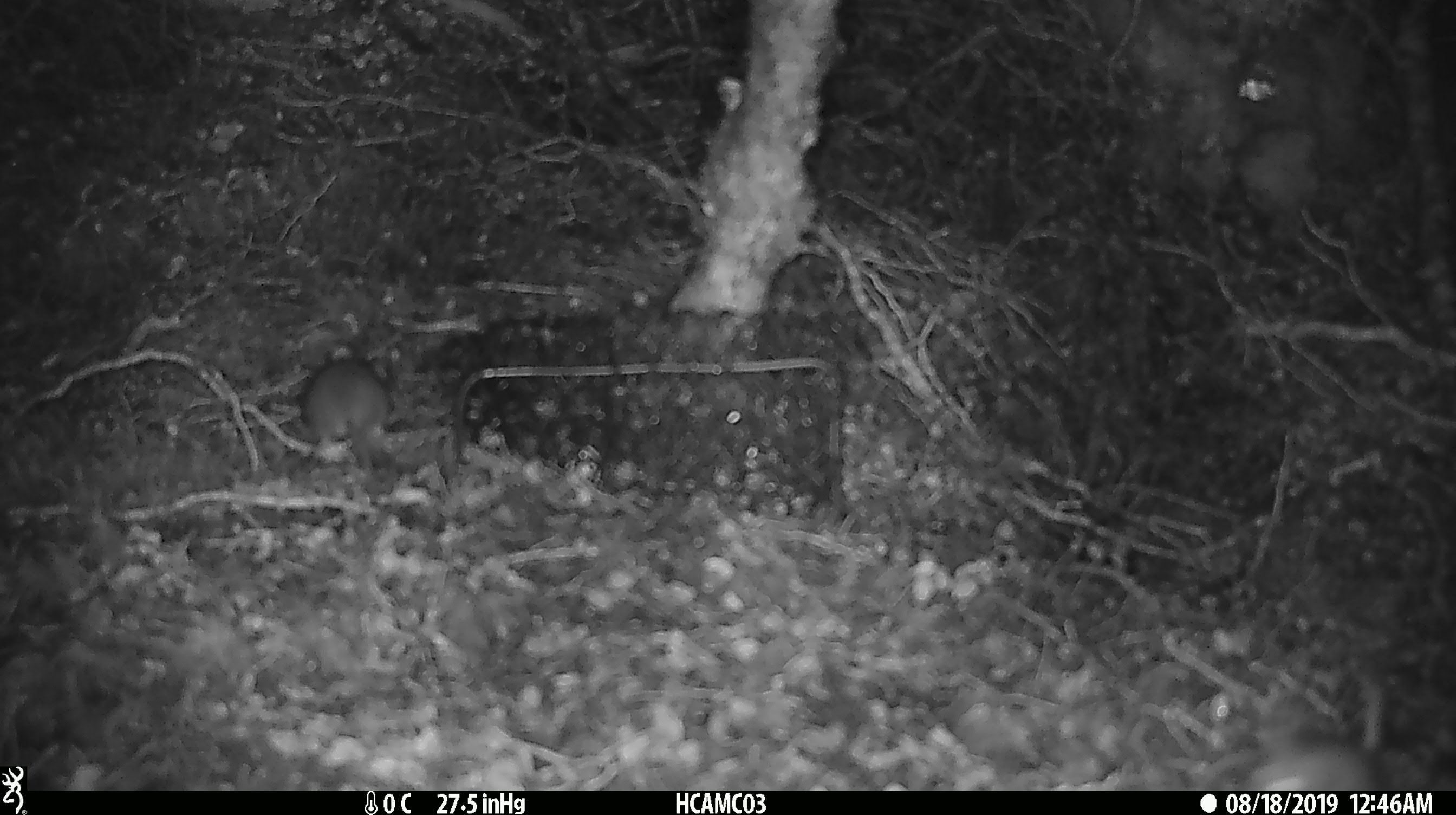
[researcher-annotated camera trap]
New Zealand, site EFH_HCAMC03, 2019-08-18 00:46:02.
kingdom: Animalia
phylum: Chordata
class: Mammalia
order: Rodentia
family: Muridae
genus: Mus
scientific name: Mus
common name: mouse